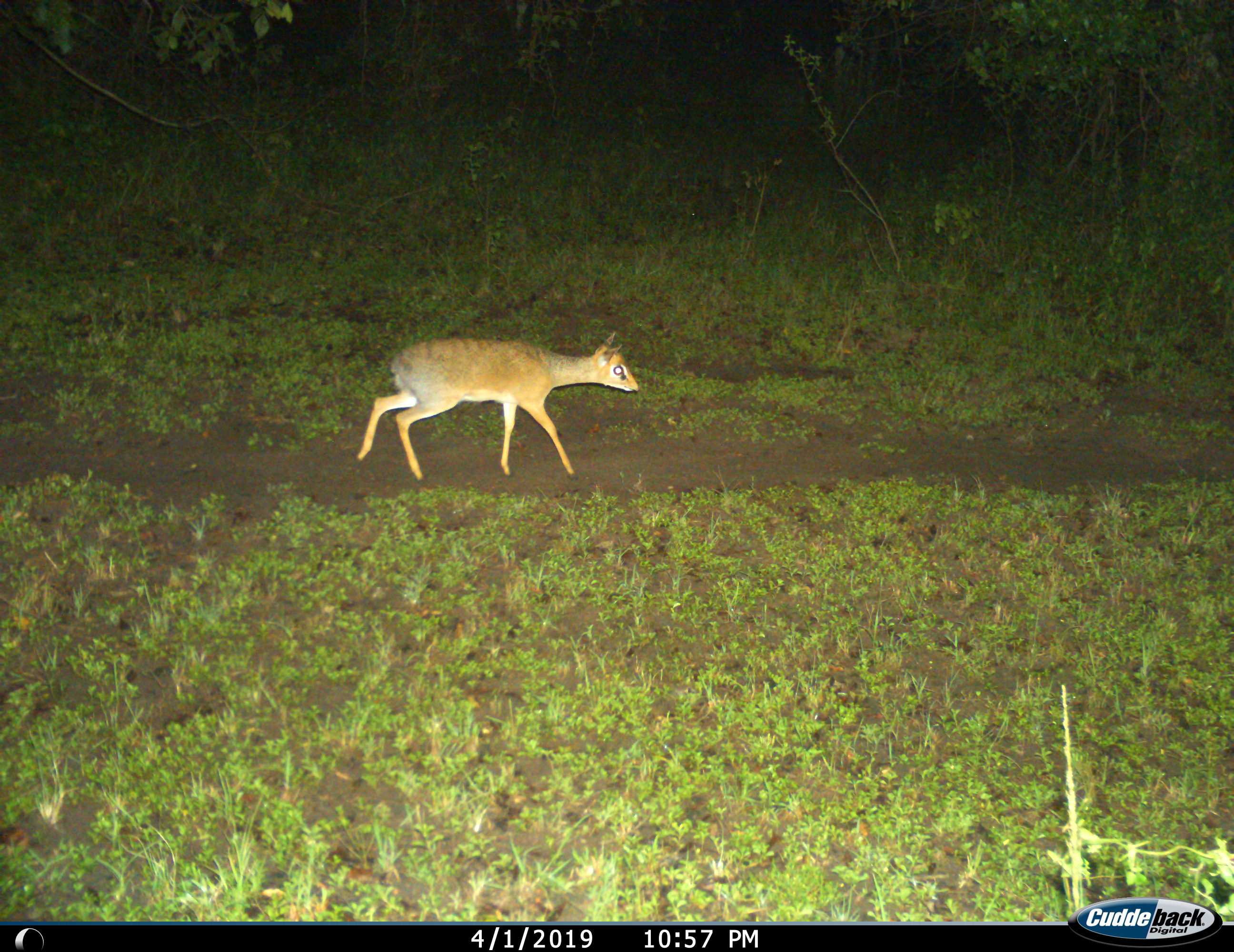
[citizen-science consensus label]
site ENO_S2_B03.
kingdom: Animalia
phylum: Chordata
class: Mammalia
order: Artiodactyla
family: Bovidae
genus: Madoqua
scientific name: Madoqua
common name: dik-dik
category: dikdik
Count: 1.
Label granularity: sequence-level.